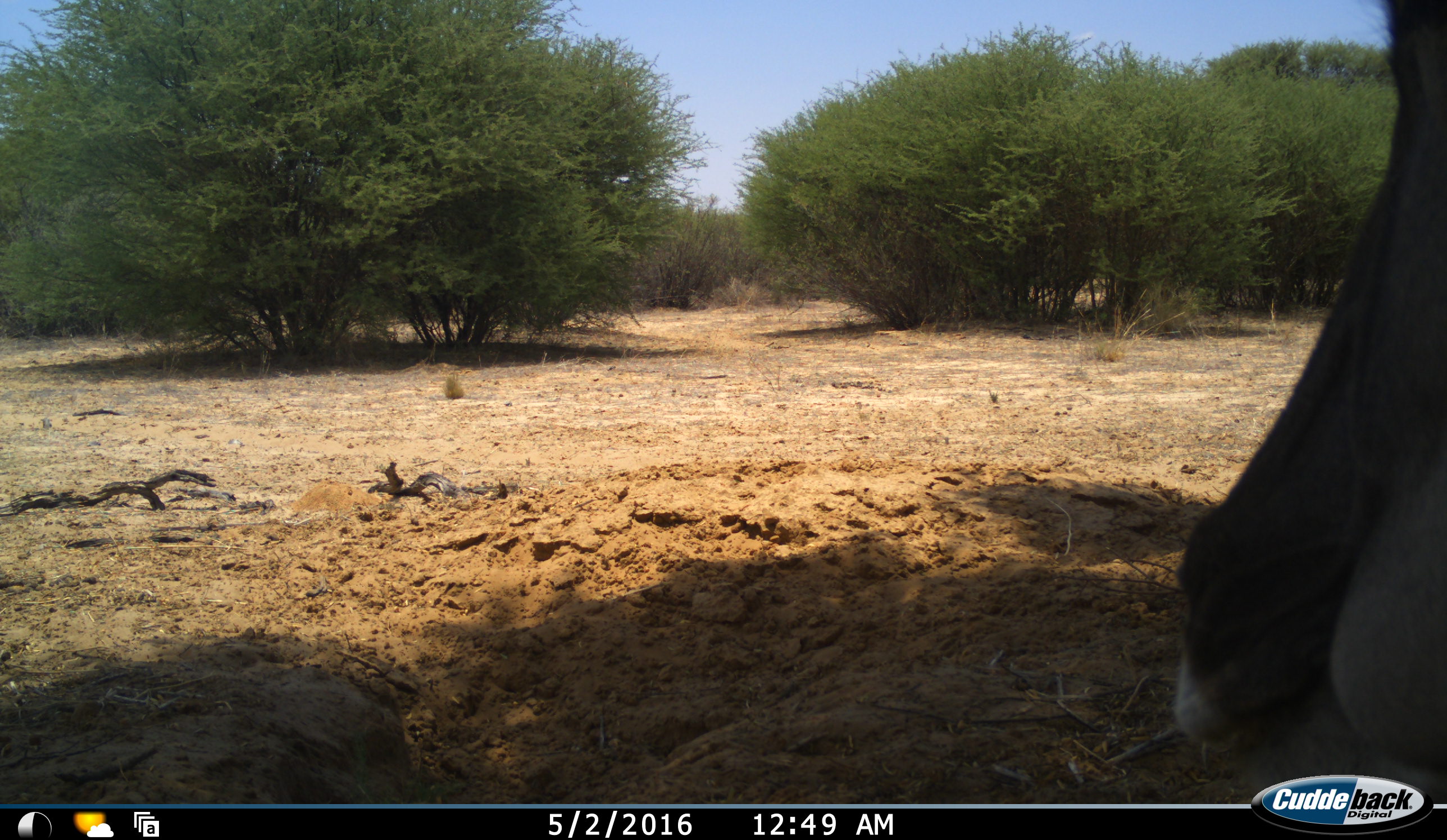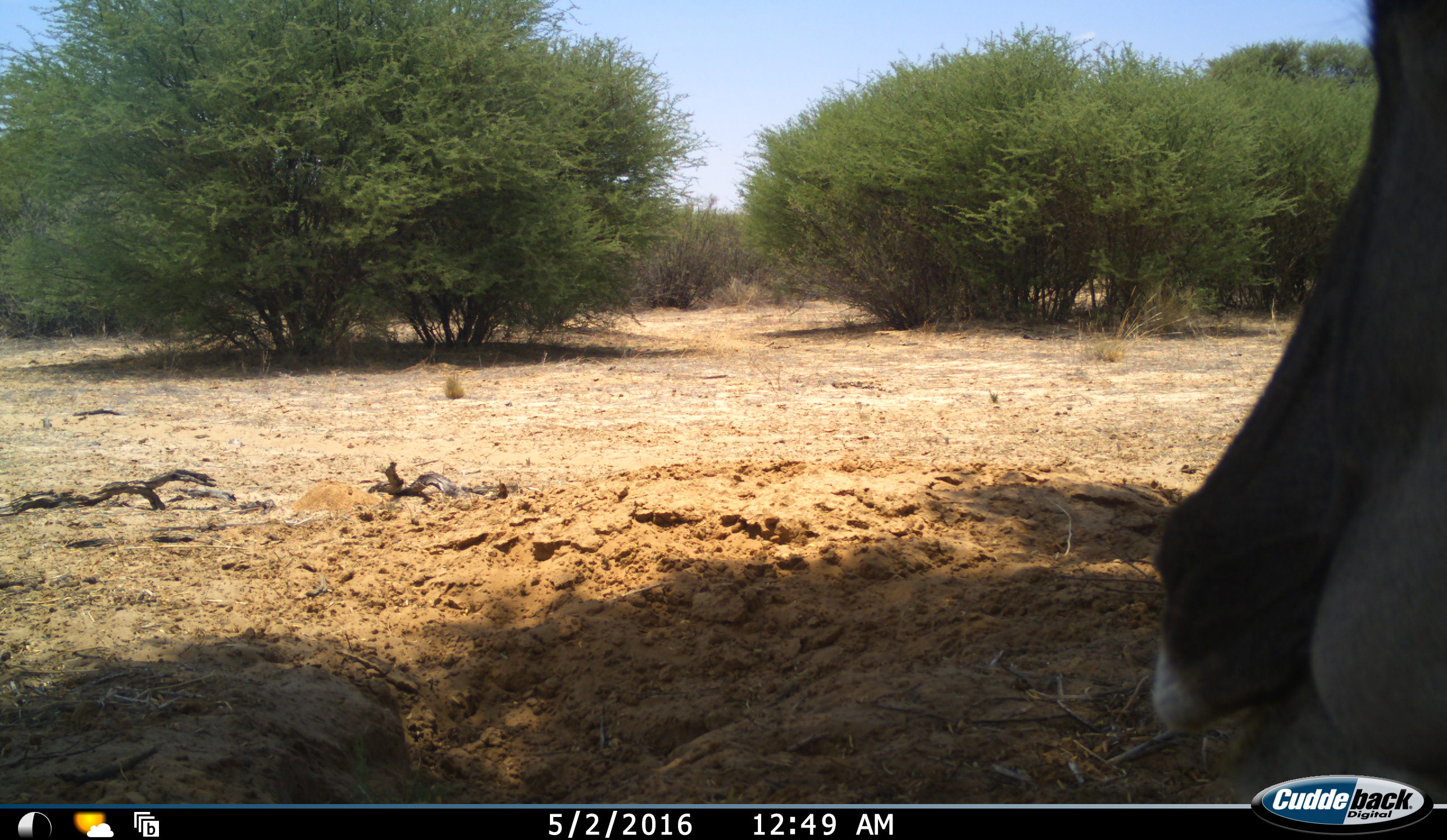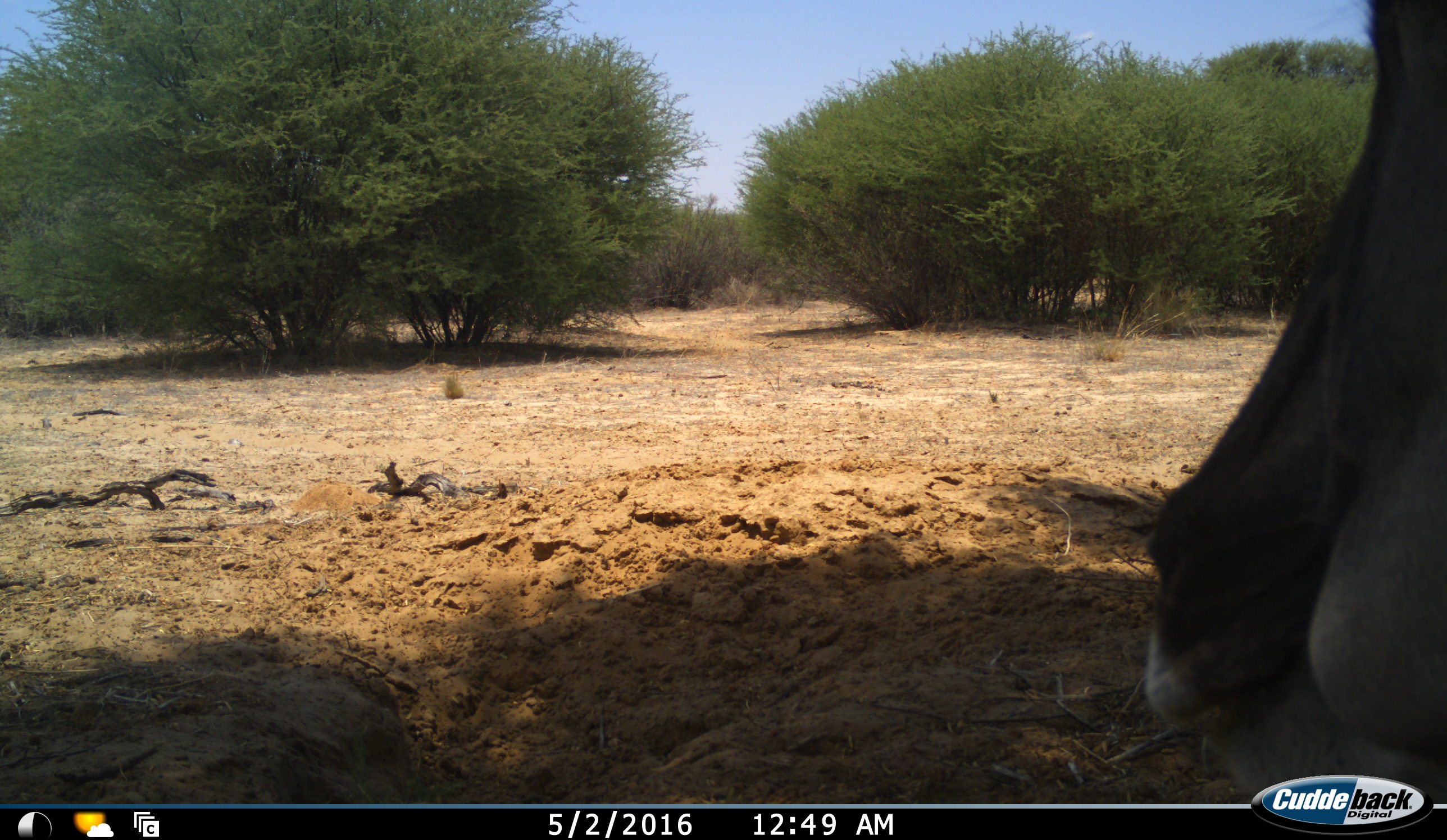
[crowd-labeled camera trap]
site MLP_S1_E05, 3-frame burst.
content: unidentified animal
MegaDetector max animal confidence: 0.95